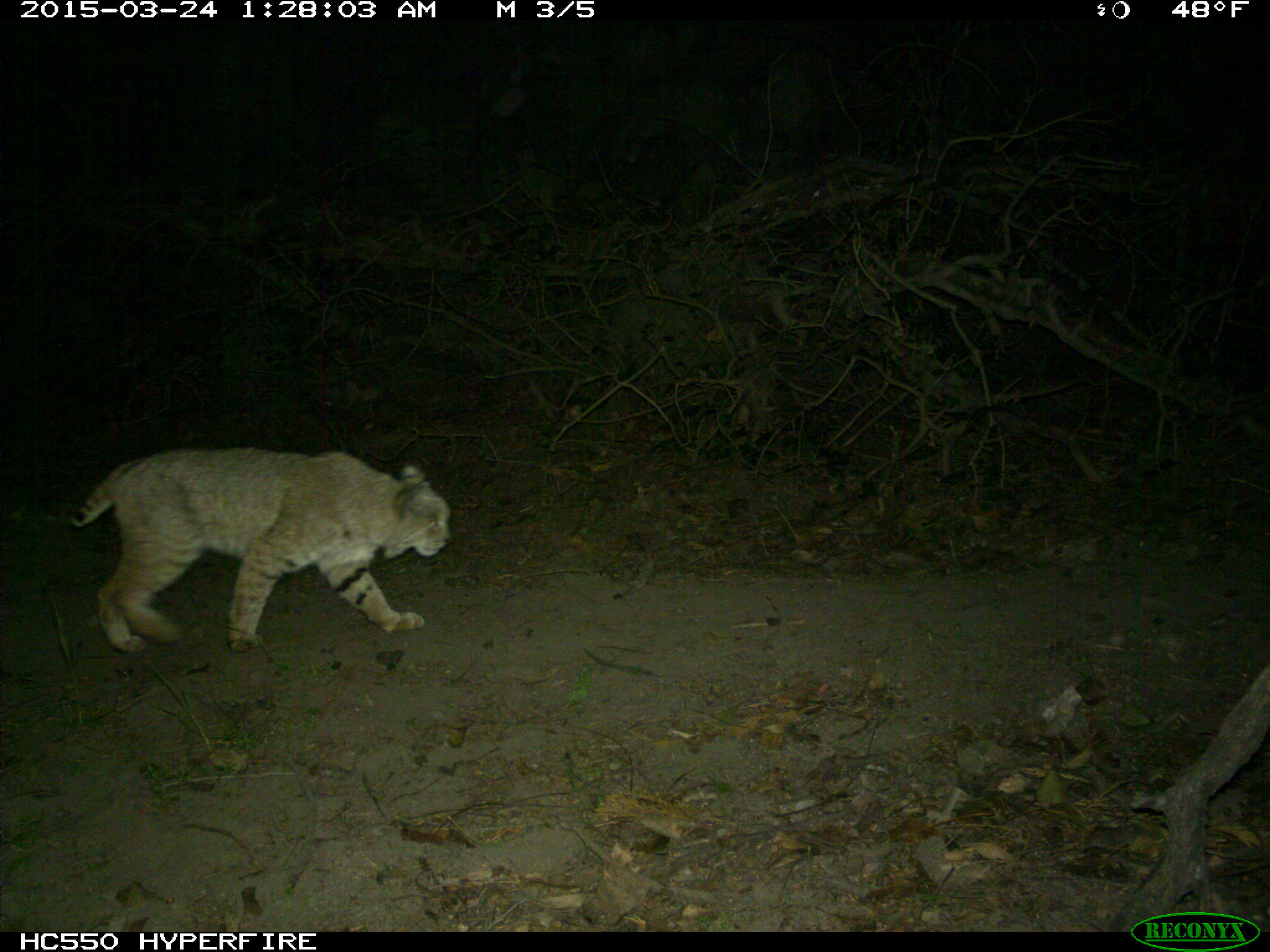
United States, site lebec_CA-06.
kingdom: Animalia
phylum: Chordata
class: Mammalia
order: Carnivora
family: Felidae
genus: Lynx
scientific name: Lynx rufus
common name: bobcat